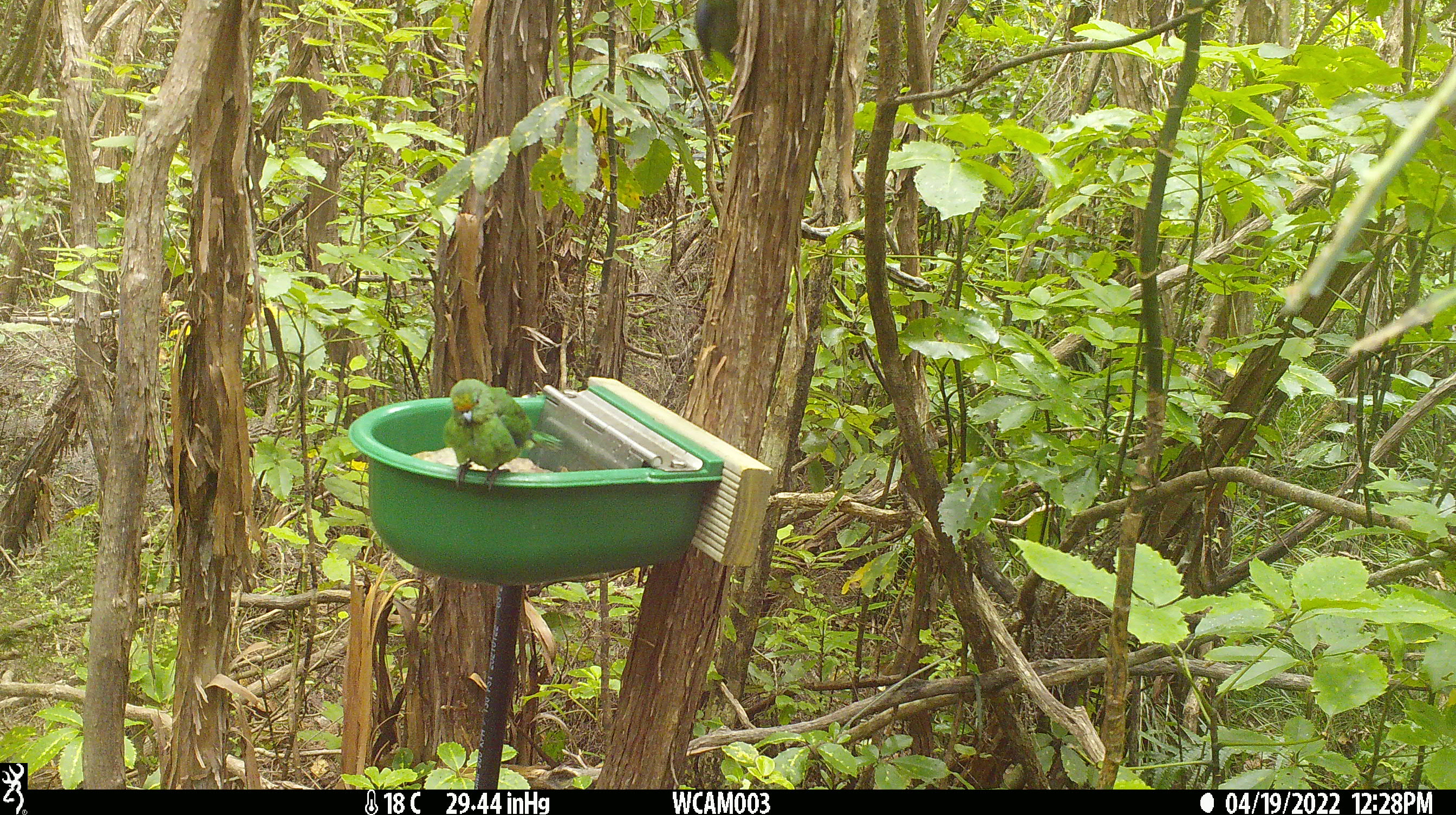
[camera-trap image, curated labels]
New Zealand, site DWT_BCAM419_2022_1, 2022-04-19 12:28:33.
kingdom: Animalia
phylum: Chordata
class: Aves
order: Psittaciformes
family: Psittaculidae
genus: Cyanoramphus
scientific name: Cyanoramphus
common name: parakeet